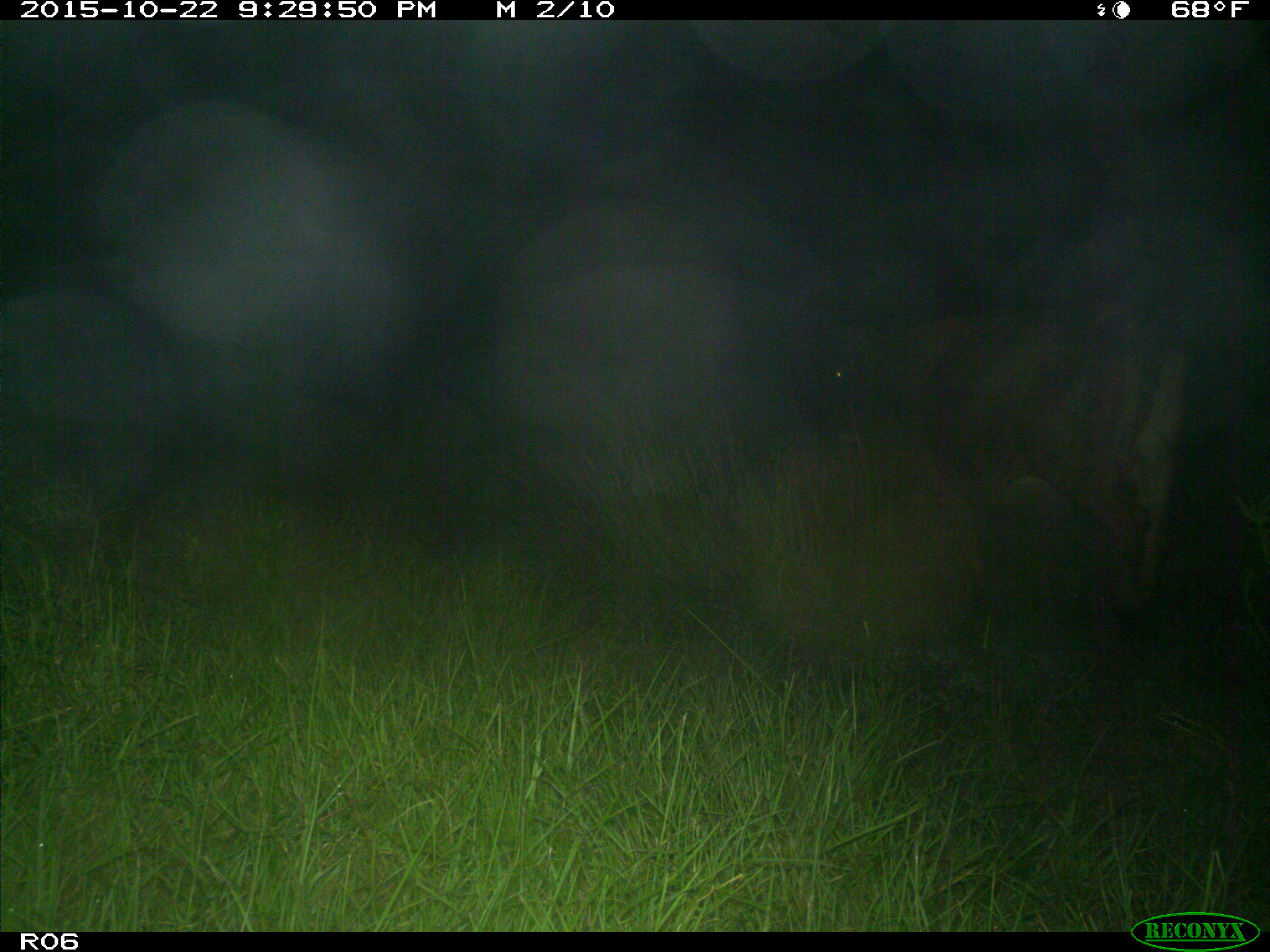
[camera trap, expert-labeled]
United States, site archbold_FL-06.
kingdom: Animalia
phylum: Chordata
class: Mammalia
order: Artiodactyla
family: Bovidae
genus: Bos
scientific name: Bos taurus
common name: domestic cow